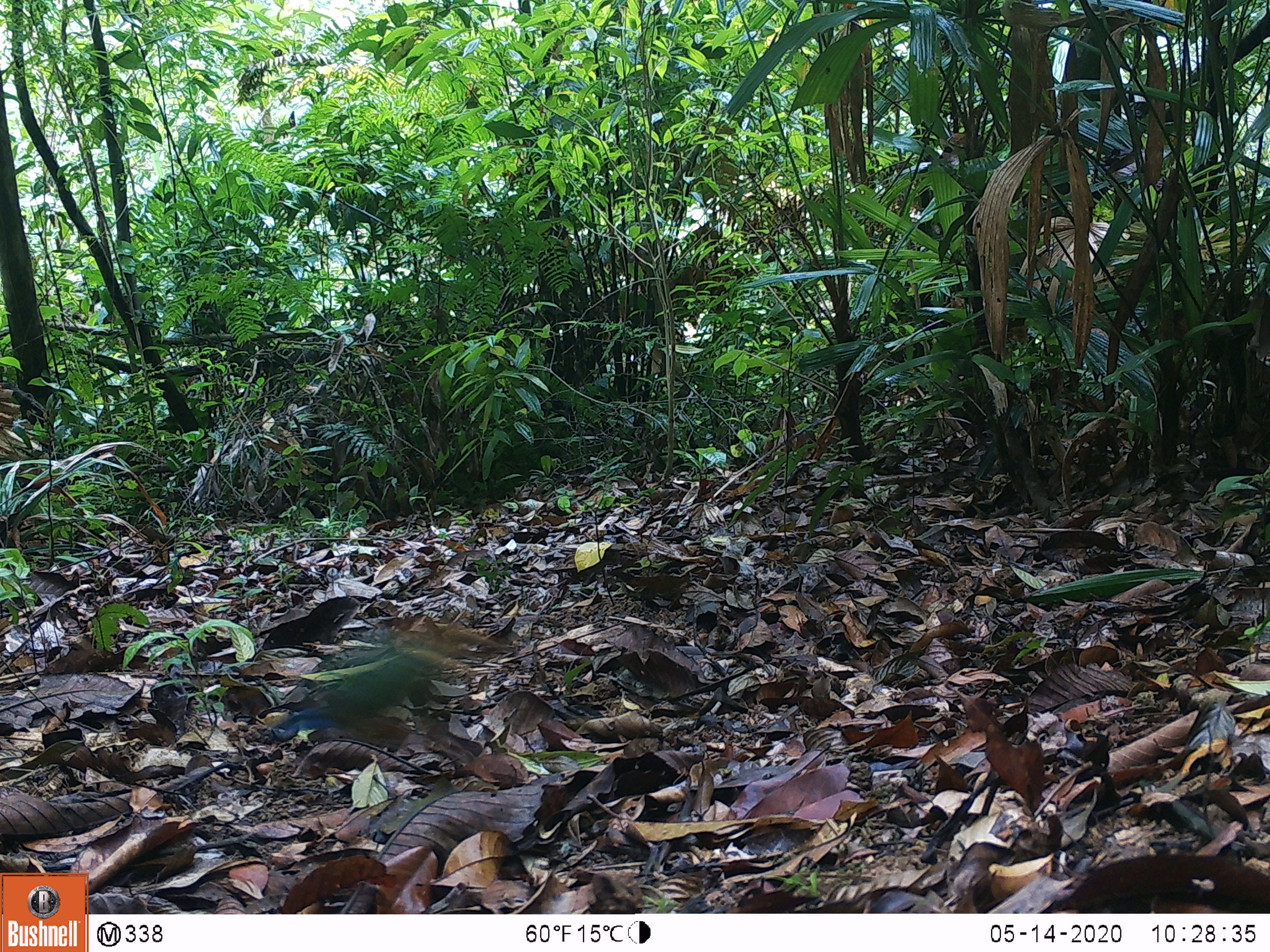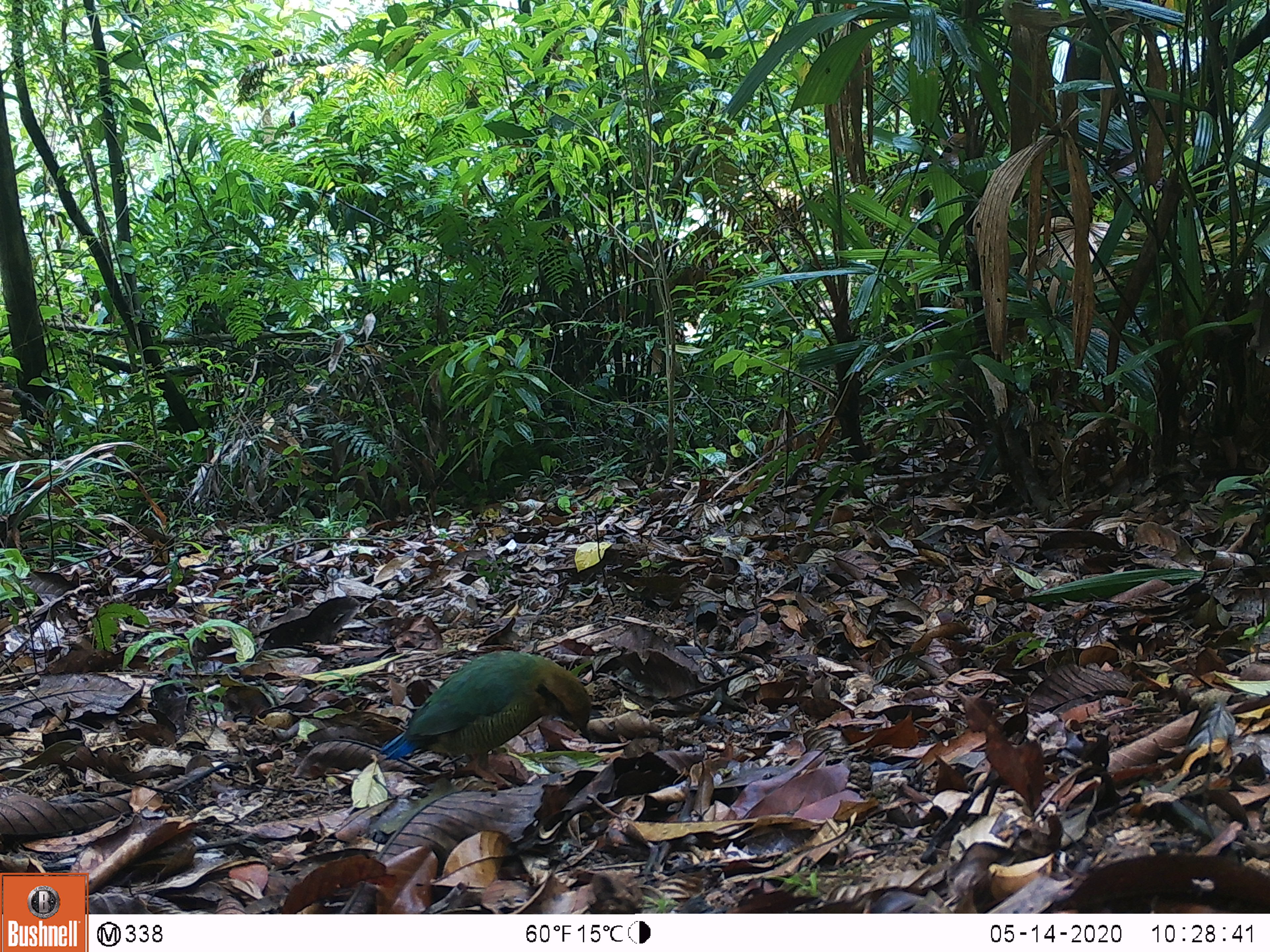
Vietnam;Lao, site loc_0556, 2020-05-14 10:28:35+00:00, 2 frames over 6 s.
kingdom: Animalia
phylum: Chordata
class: Aves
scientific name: Aves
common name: bird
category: unidentified bird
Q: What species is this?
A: Unidentified bird (bird) (Aves).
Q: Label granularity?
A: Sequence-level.